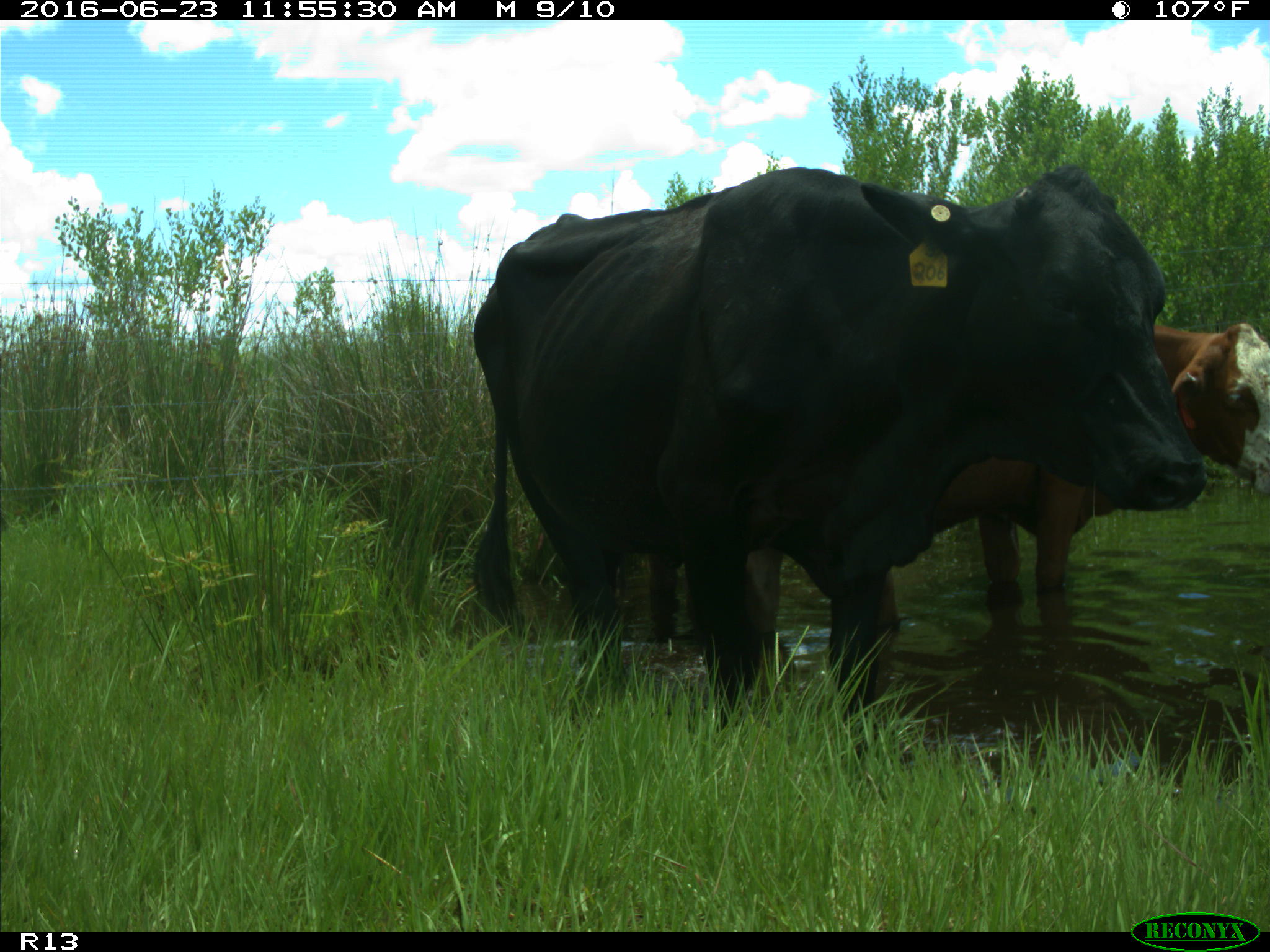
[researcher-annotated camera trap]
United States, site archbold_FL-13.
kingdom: Animalia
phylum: Chordata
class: Mammalia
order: Artiodactyla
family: Bovidae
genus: Bos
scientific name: Bos taurus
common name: domestic cow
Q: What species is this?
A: Bos taurus (domestic cow).